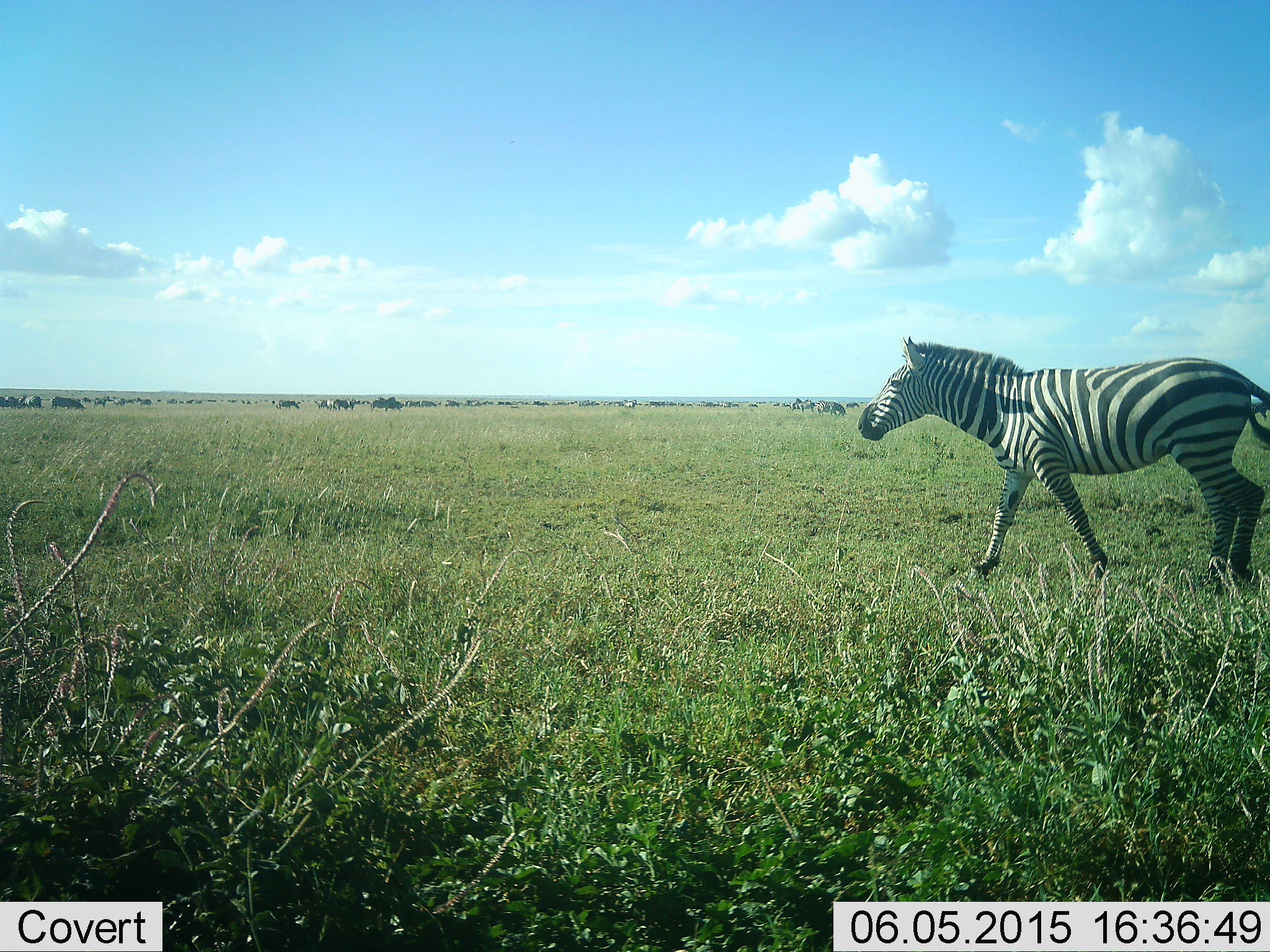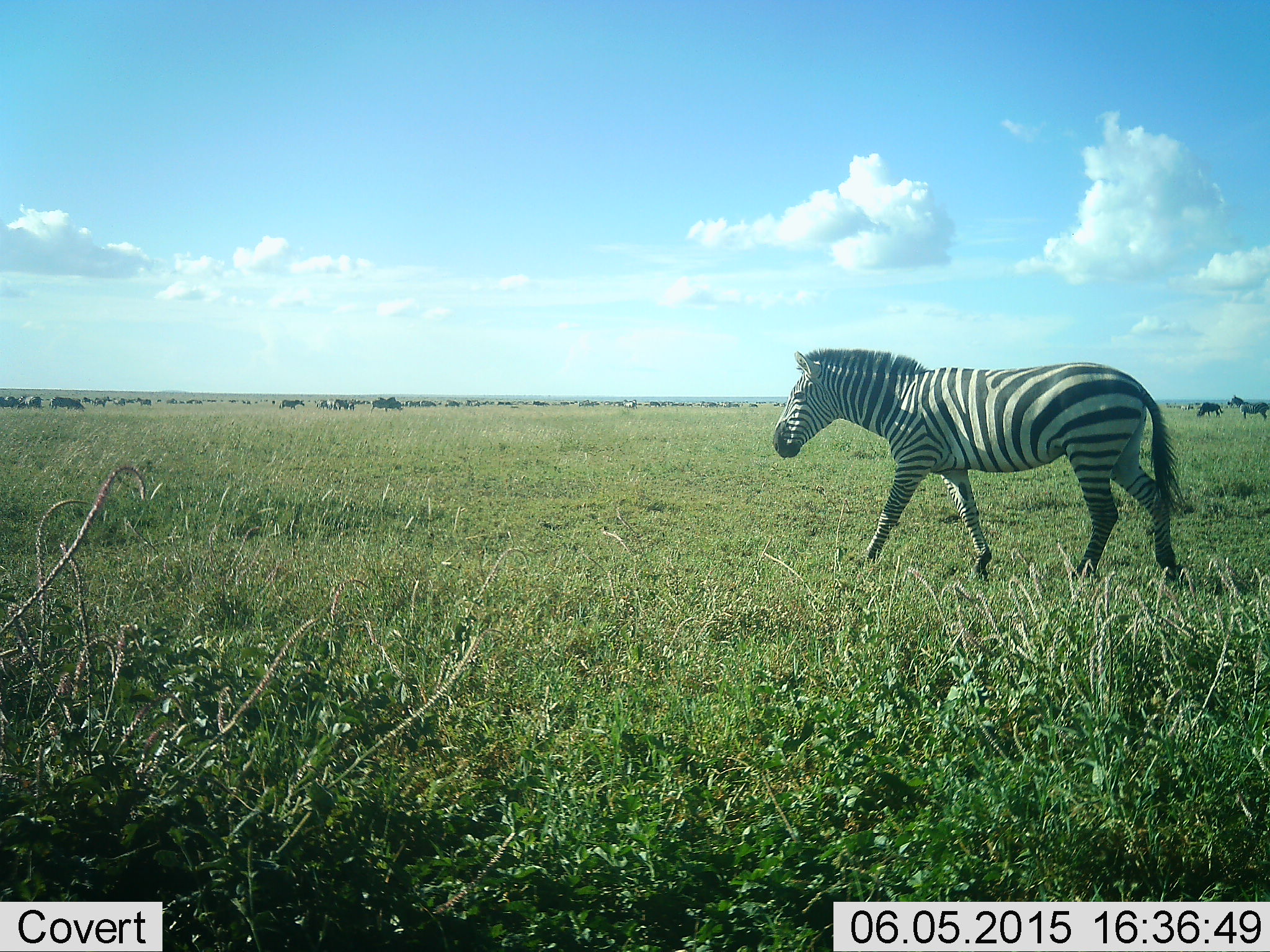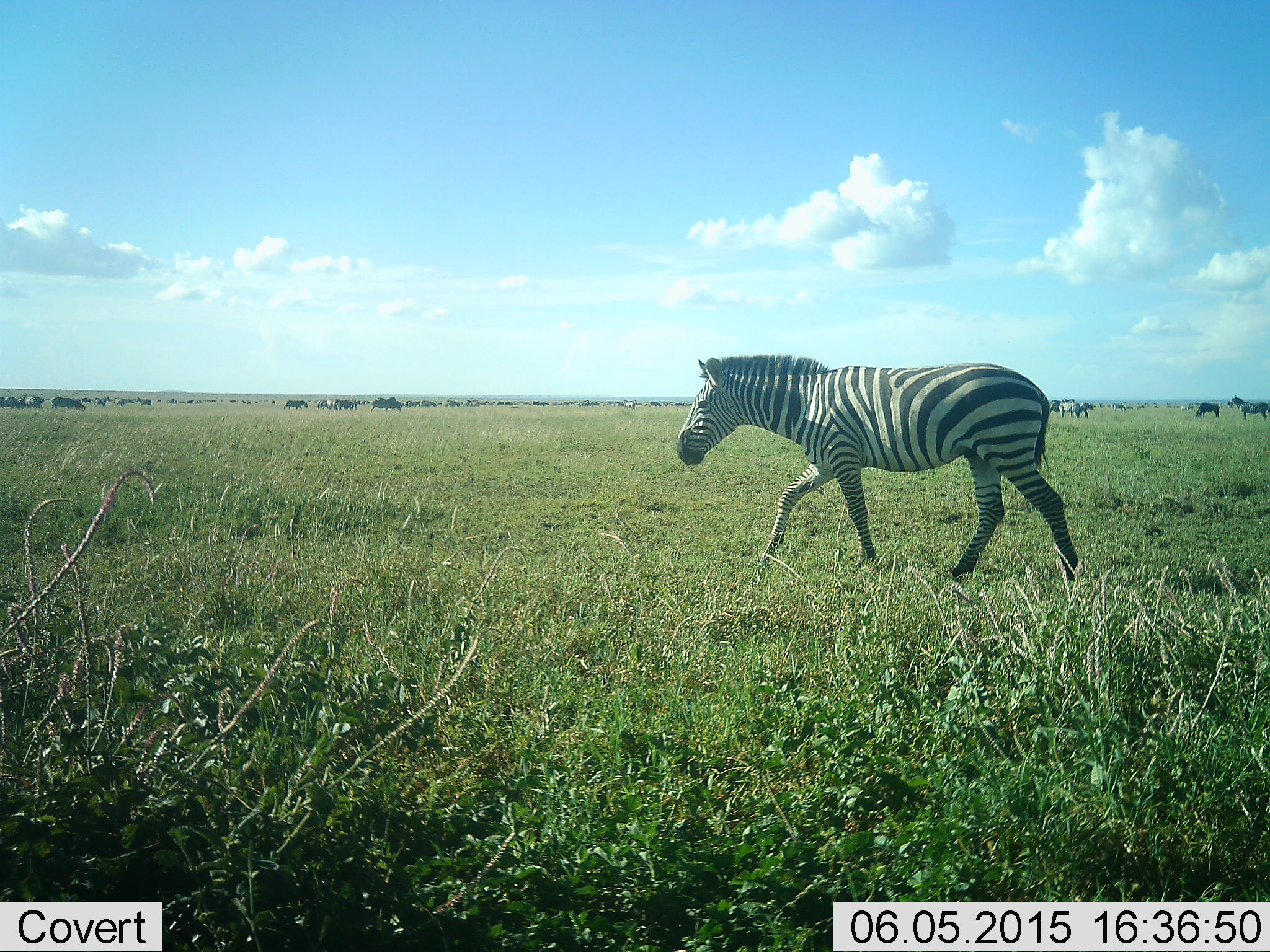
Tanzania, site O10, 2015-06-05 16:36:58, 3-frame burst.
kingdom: Animalia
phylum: Chordata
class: Mammalia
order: Perissodactyla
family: Equidae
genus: Equus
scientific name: Equus quagga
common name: plains zebra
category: zebra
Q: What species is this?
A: Zebra (plains zebra) (Equus quagga).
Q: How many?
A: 3.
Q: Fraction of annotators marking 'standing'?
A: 44%.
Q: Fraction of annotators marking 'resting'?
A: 0%.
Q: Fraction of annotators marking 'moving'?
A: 94%.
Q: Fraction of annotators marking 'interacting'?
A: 0%.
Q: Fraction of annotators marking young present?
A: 0%.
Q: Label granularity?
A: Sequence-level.